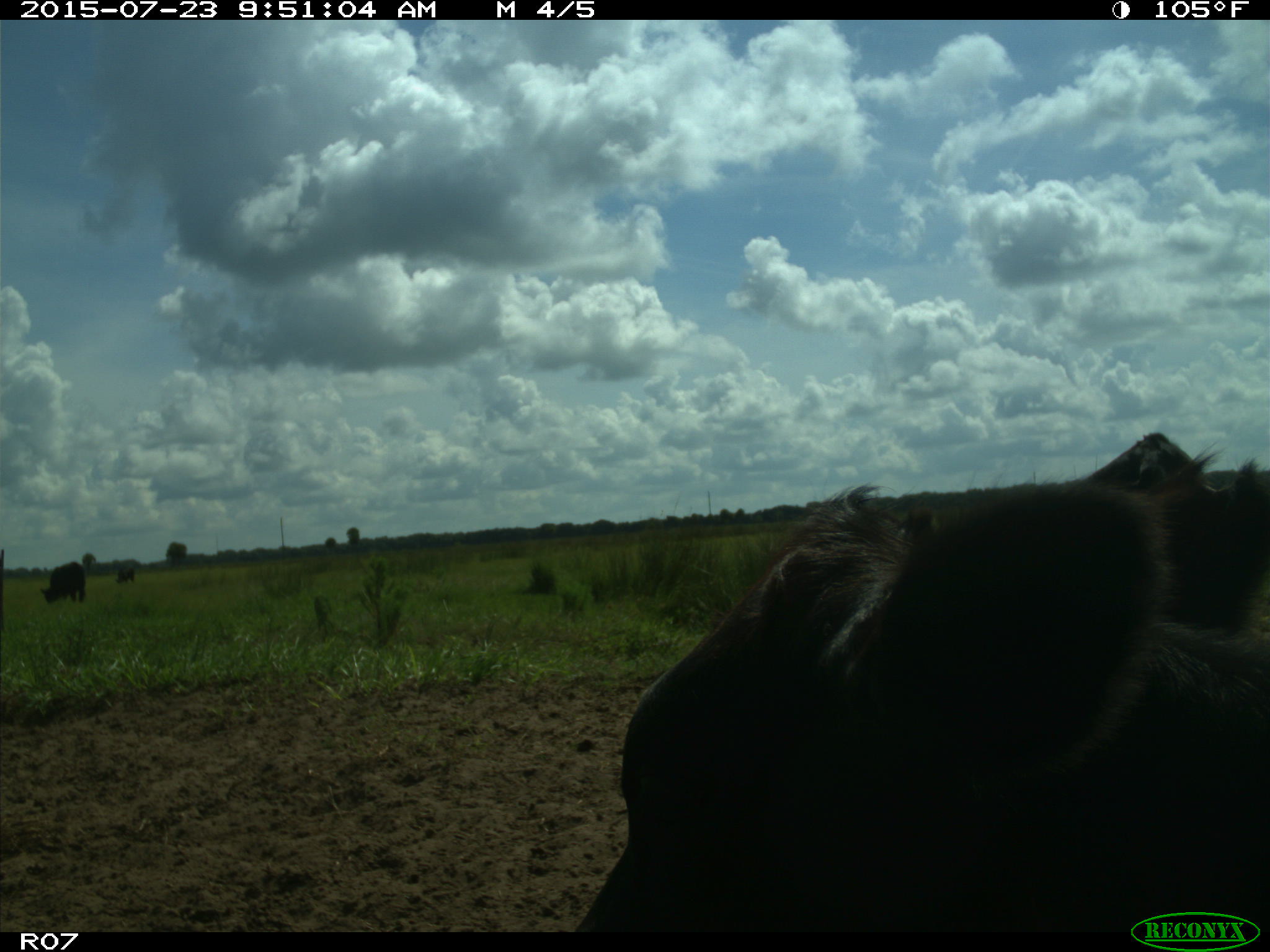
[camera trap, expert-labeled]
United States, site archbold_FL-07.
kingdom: Animalia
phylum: Chordata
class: Mammalia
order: Artiodactyla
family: Bovidae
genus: Bos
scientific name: Bos taurus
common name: domestic cow